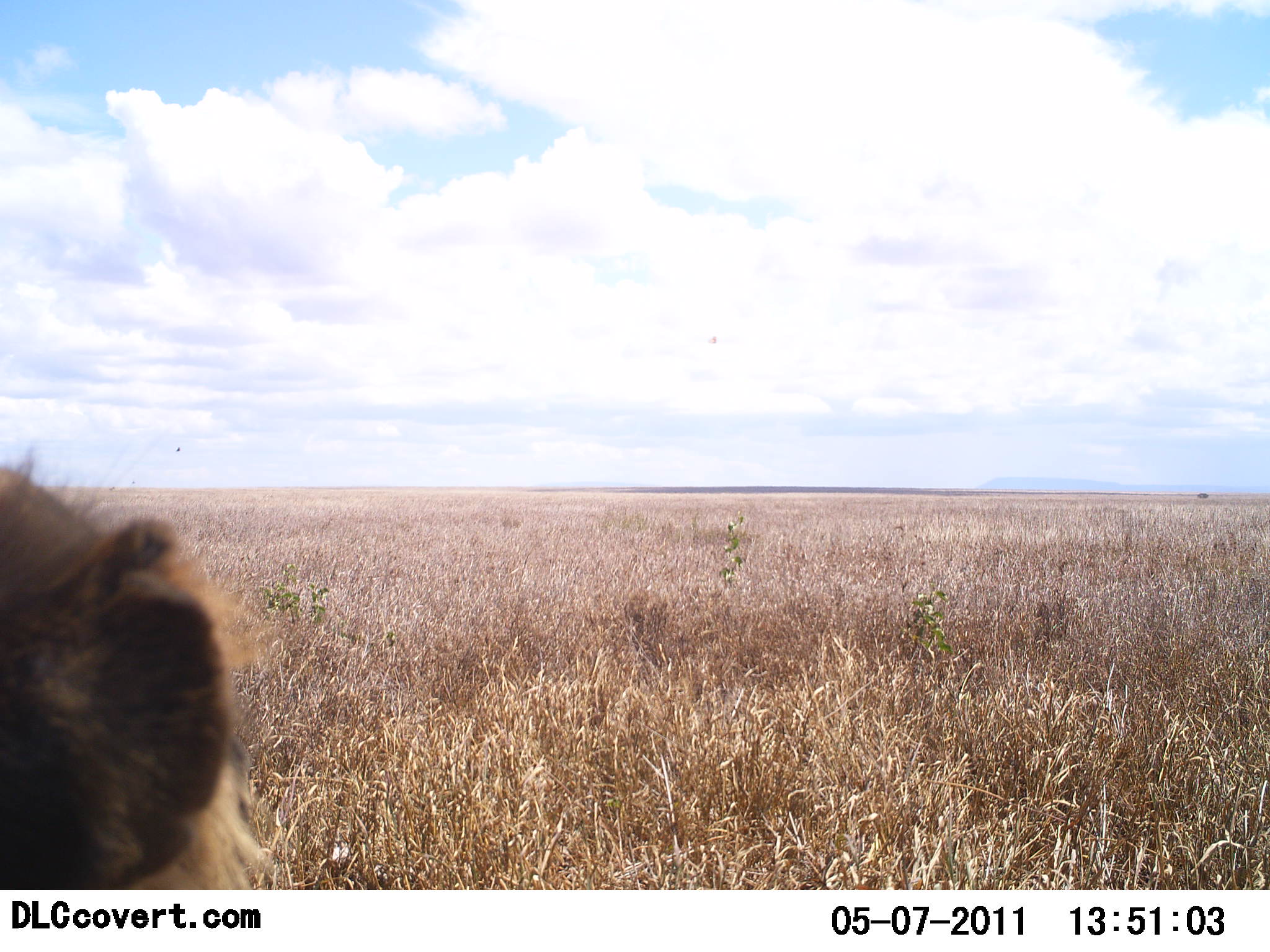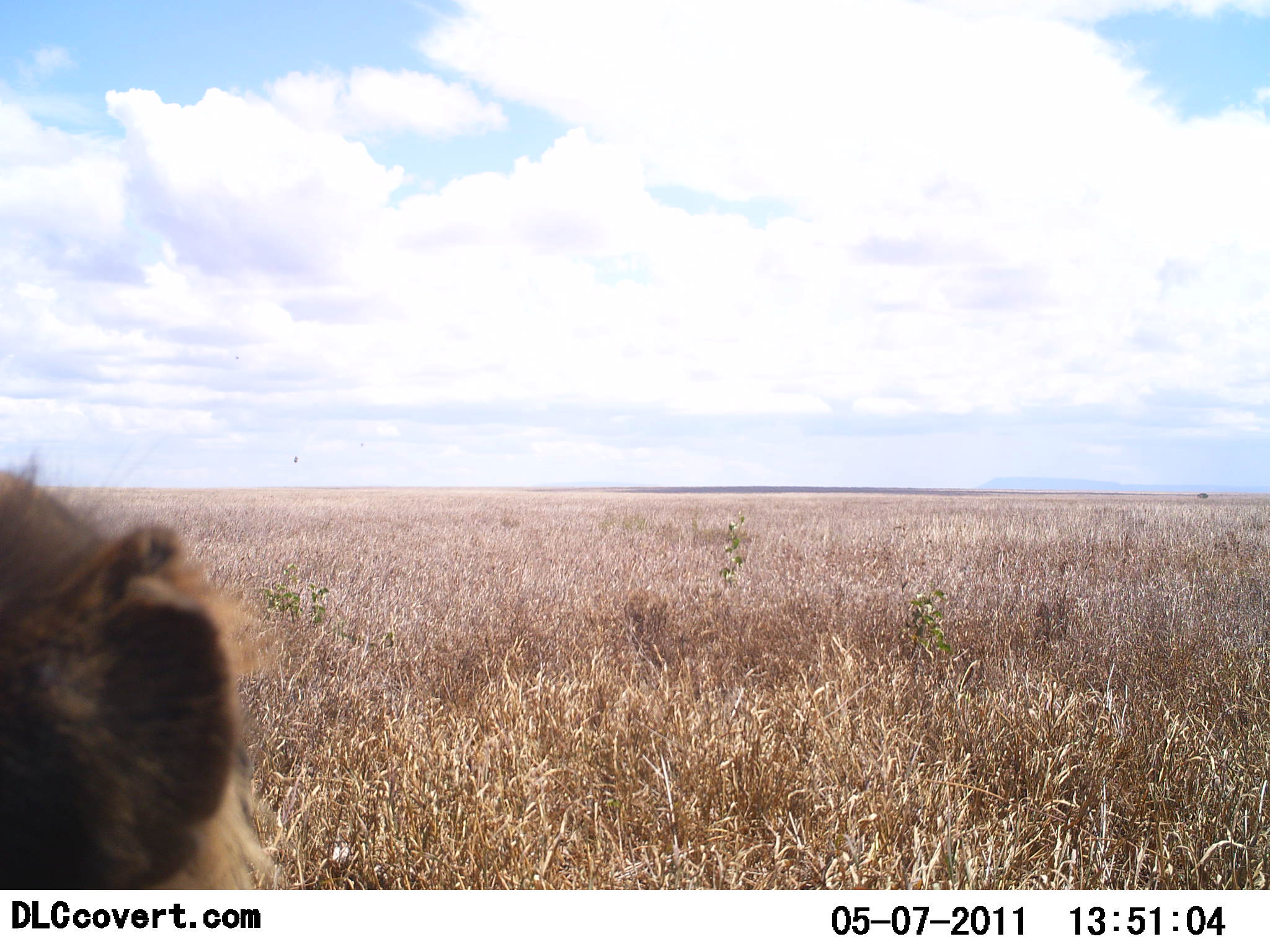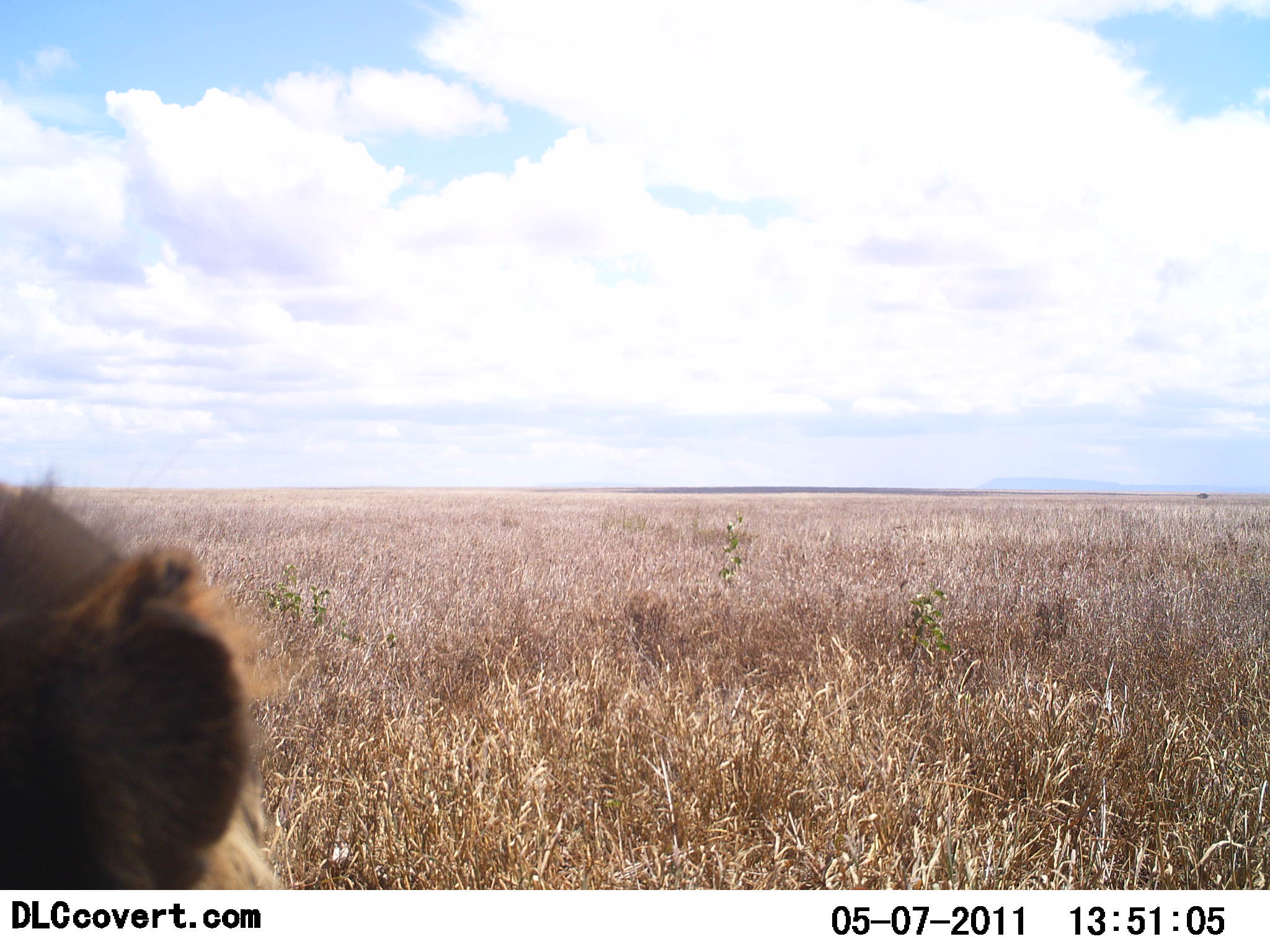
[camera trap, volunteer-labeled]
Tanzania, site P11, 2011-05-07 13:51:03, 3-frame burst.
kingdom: Animalia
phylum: Chordata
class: Mammalia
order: Carnivora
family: Felidae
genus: Panthera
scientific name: Panthera leo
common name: lion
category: lionfemale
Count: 1.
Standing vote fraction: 0%.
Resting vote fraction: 100%.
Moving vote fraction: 0%.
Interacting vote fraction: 0%.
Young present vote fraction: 0%.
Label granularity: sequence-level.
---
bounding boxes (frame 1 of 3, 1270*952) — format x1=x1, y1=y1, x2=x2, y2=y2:
animal: x1=0, y1=441, x2=294, y2=890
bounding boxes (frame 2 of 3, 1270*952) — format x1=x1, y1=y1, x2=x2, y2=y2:
animal: x1=0, y1=456, x2=326, y2=889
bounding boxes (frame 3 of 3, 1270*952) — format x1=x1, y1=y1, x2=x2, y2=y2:
animal: x1=0, y1=480, x2=310, y2=893